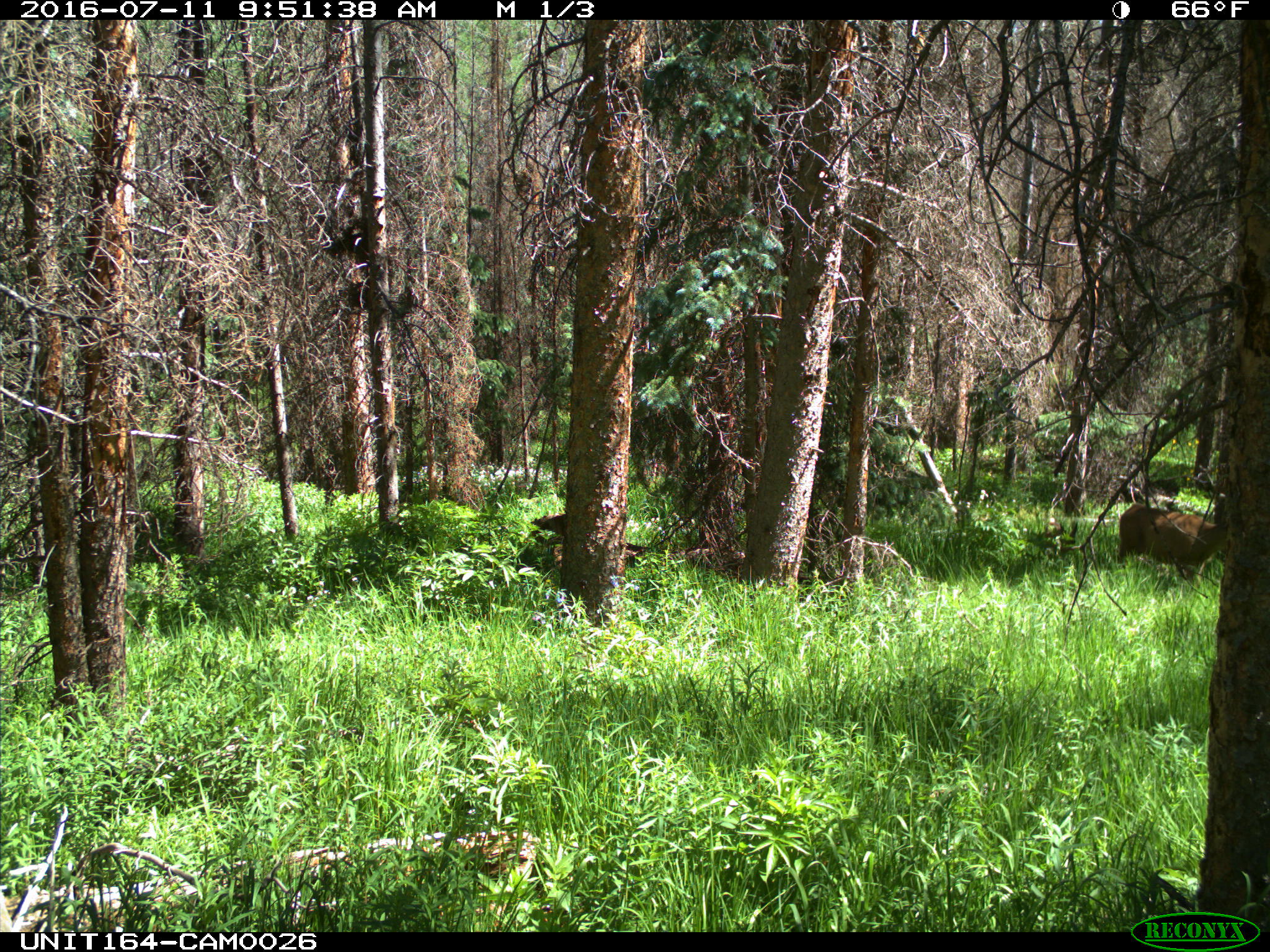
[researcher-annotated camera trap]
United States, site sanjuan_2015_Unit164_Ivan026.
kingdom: Animalia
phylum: Chordata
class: Mammalia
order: Artiodactyla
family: Cervidae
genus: Odocoileus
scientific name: Odocoileus hemionus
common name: mule deer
Odocoileus hemionus (mule deer).